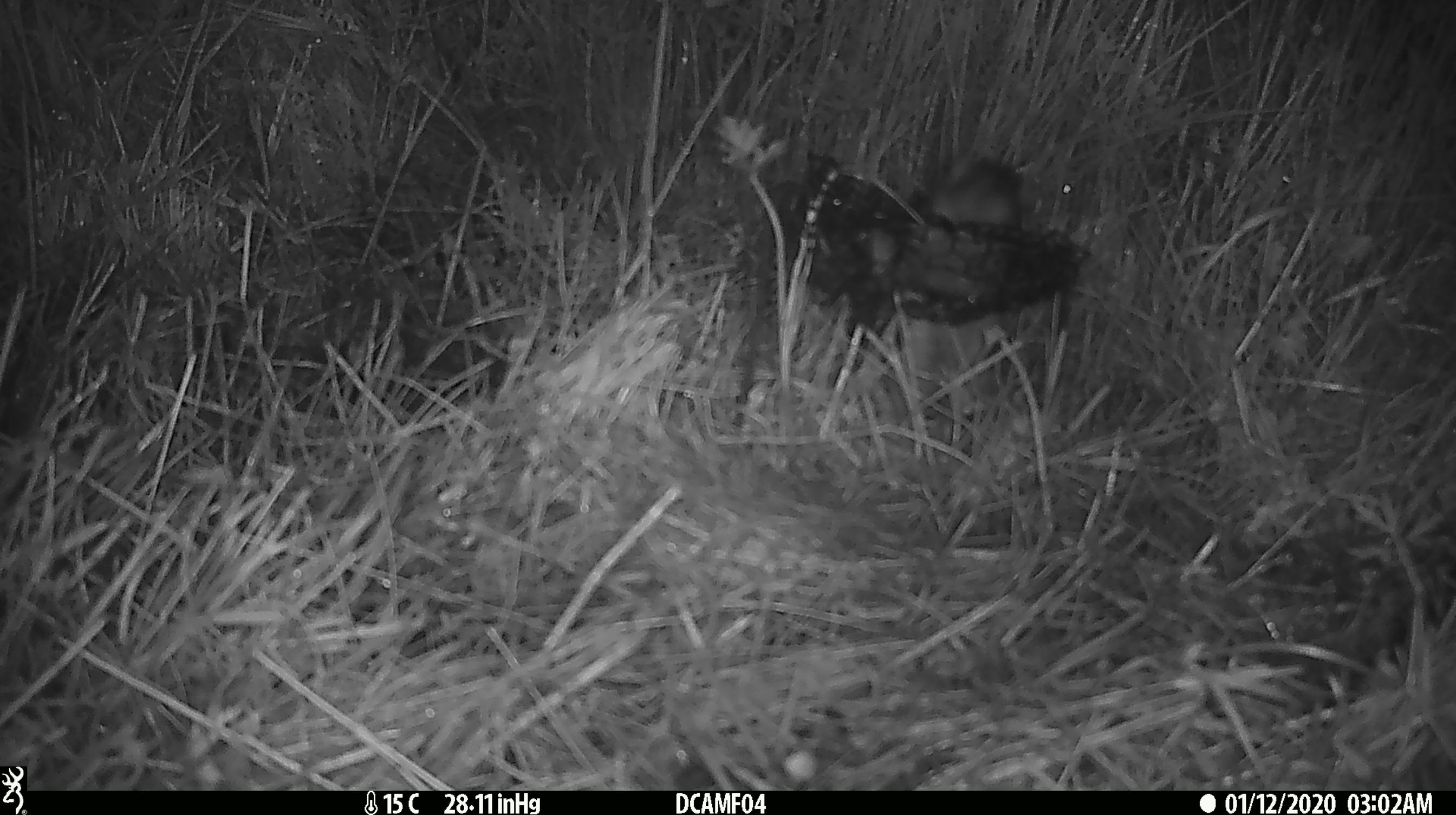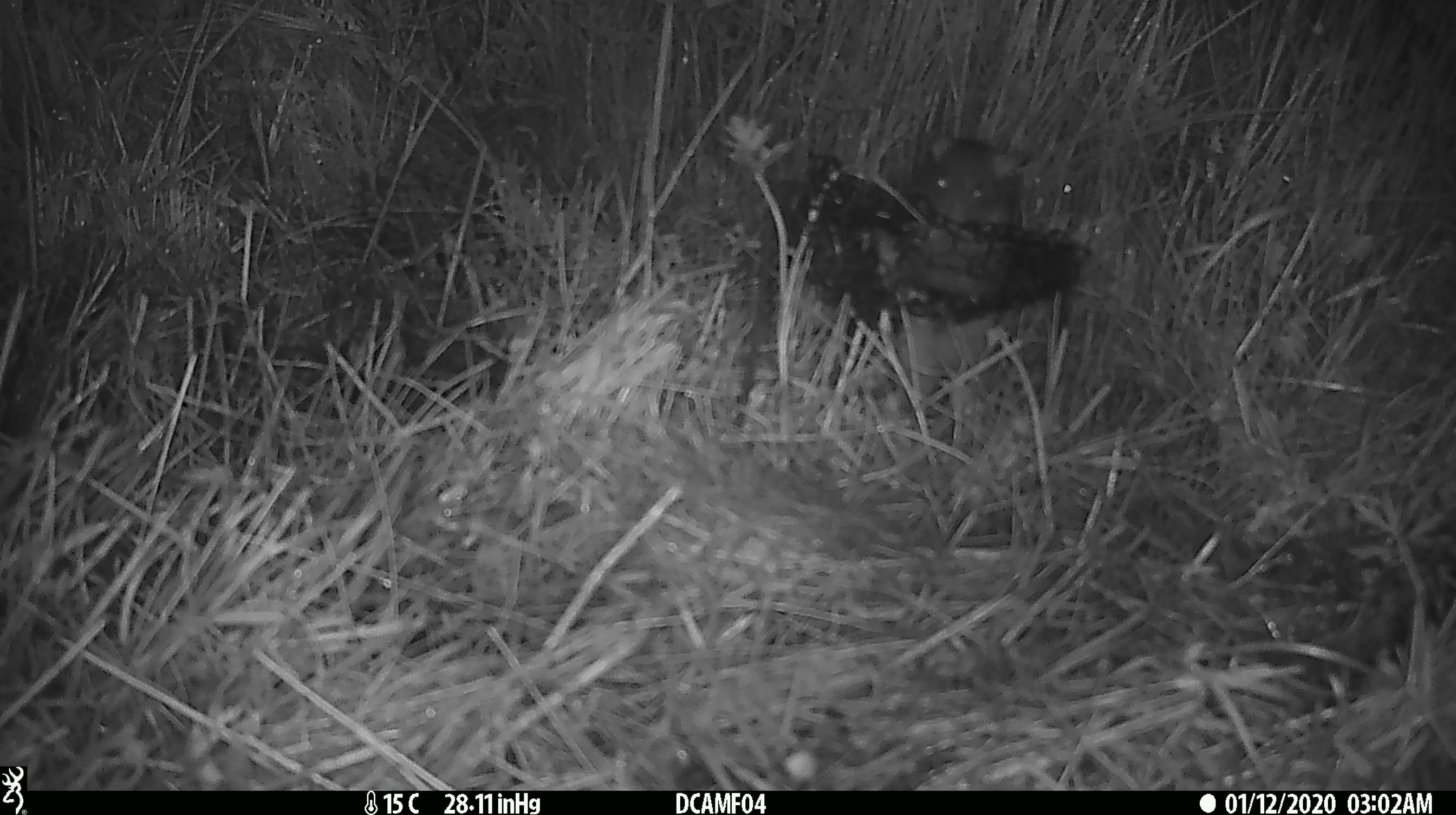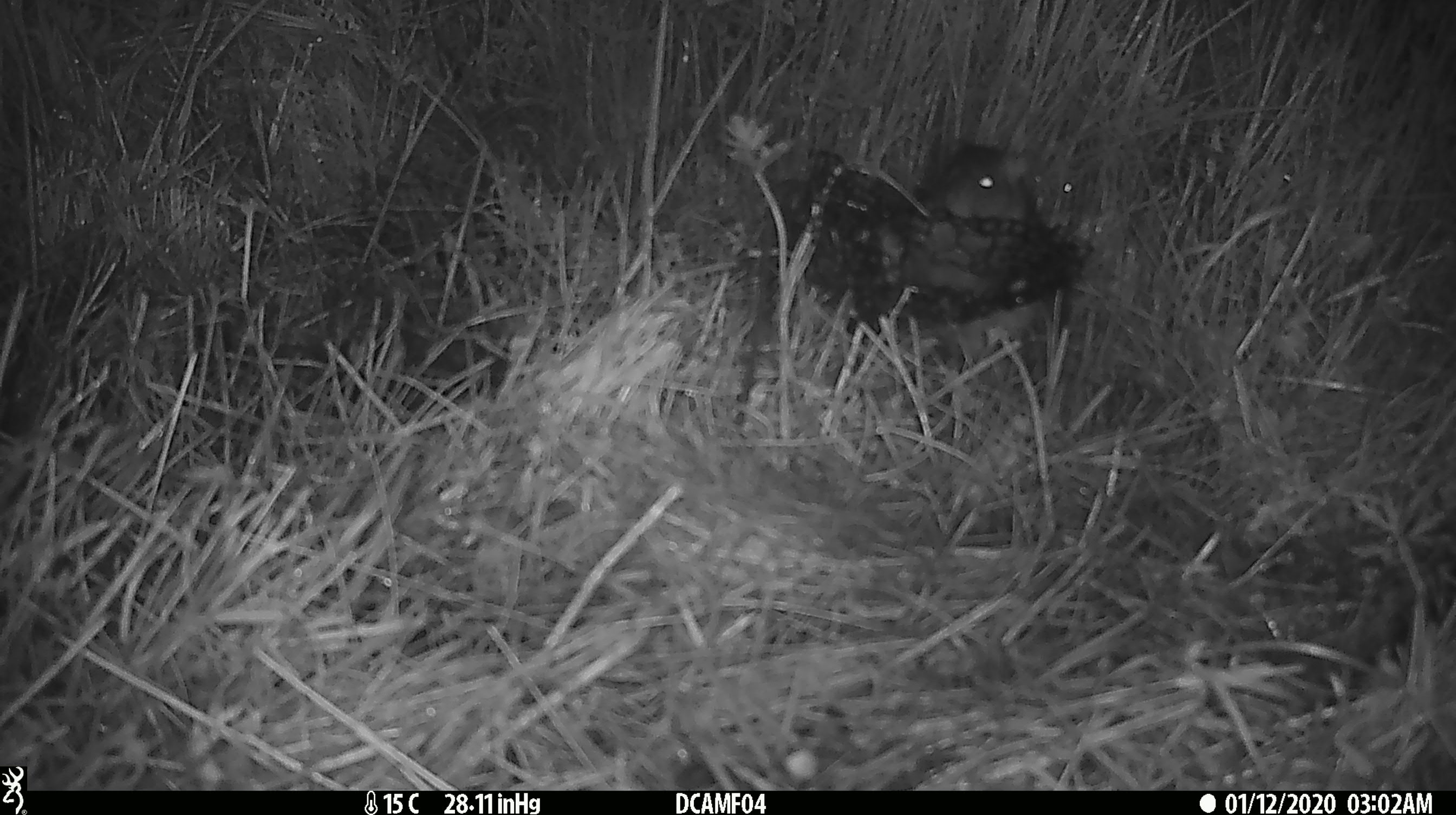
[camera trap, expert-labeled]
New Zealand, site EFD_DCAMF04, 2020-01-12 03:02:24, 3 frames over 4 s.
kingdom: Animalia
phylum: Chordata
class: Mammalia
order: Rodentia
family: Muridae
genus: Rattus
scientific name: Rattus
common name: rat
Rat (Rattus).